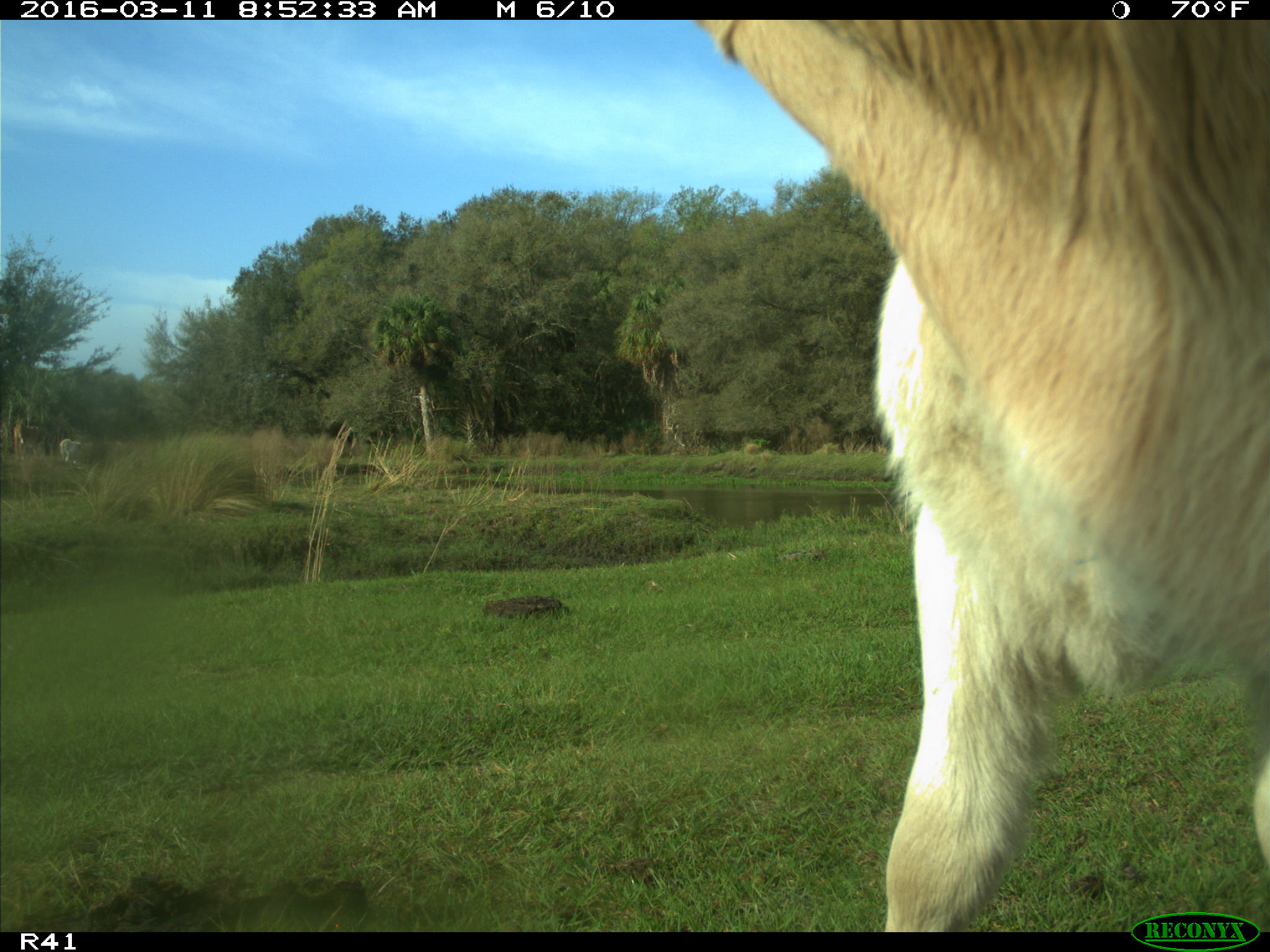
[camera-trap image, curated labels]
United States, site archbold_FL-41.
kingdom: Animalia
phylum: Chordata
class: Mammalia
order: Artiodactyla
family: Bovidae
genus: Bos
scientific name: Bos taurus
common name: domestic cow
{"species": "Bos taurus (domestic cow)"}